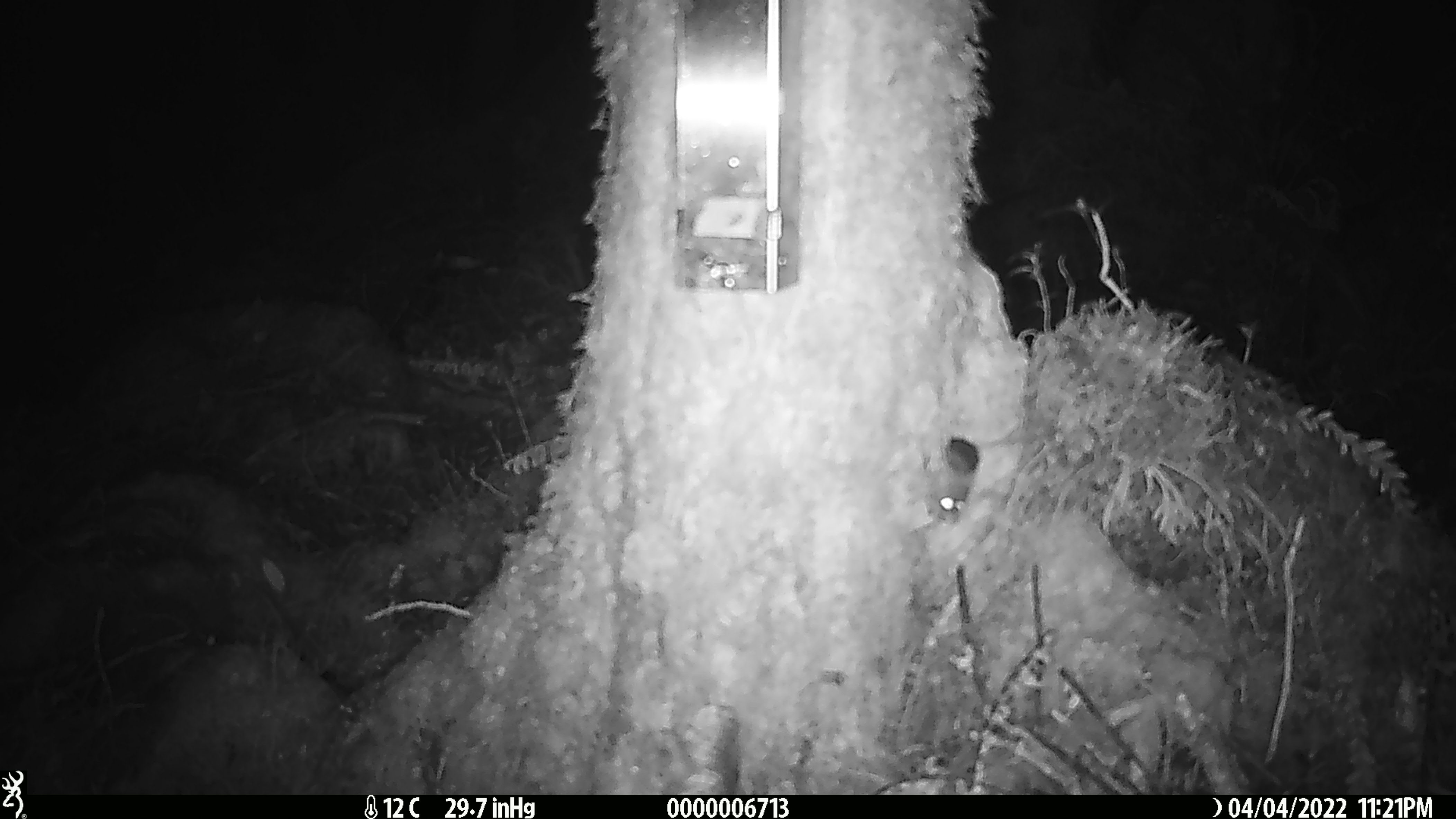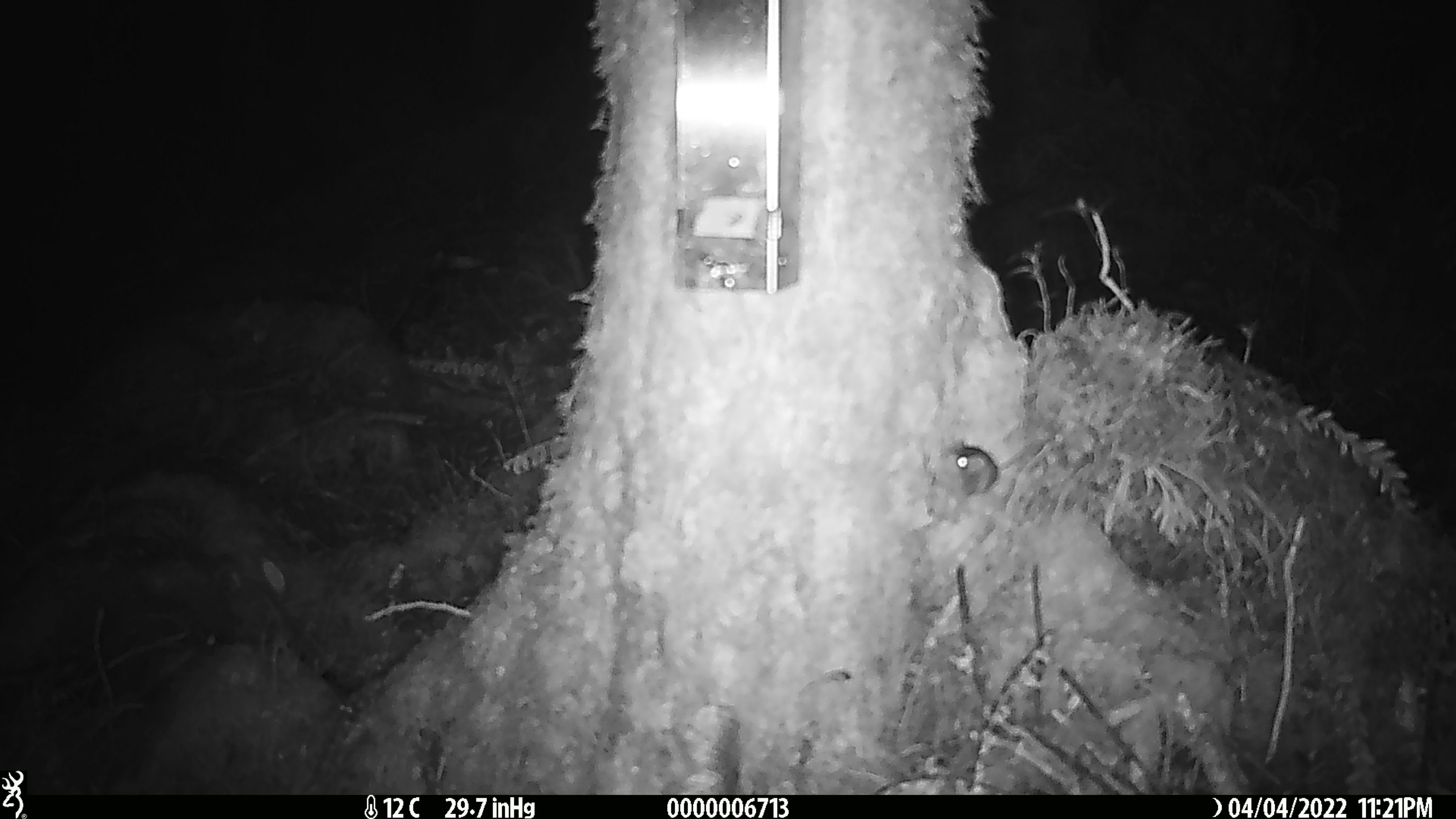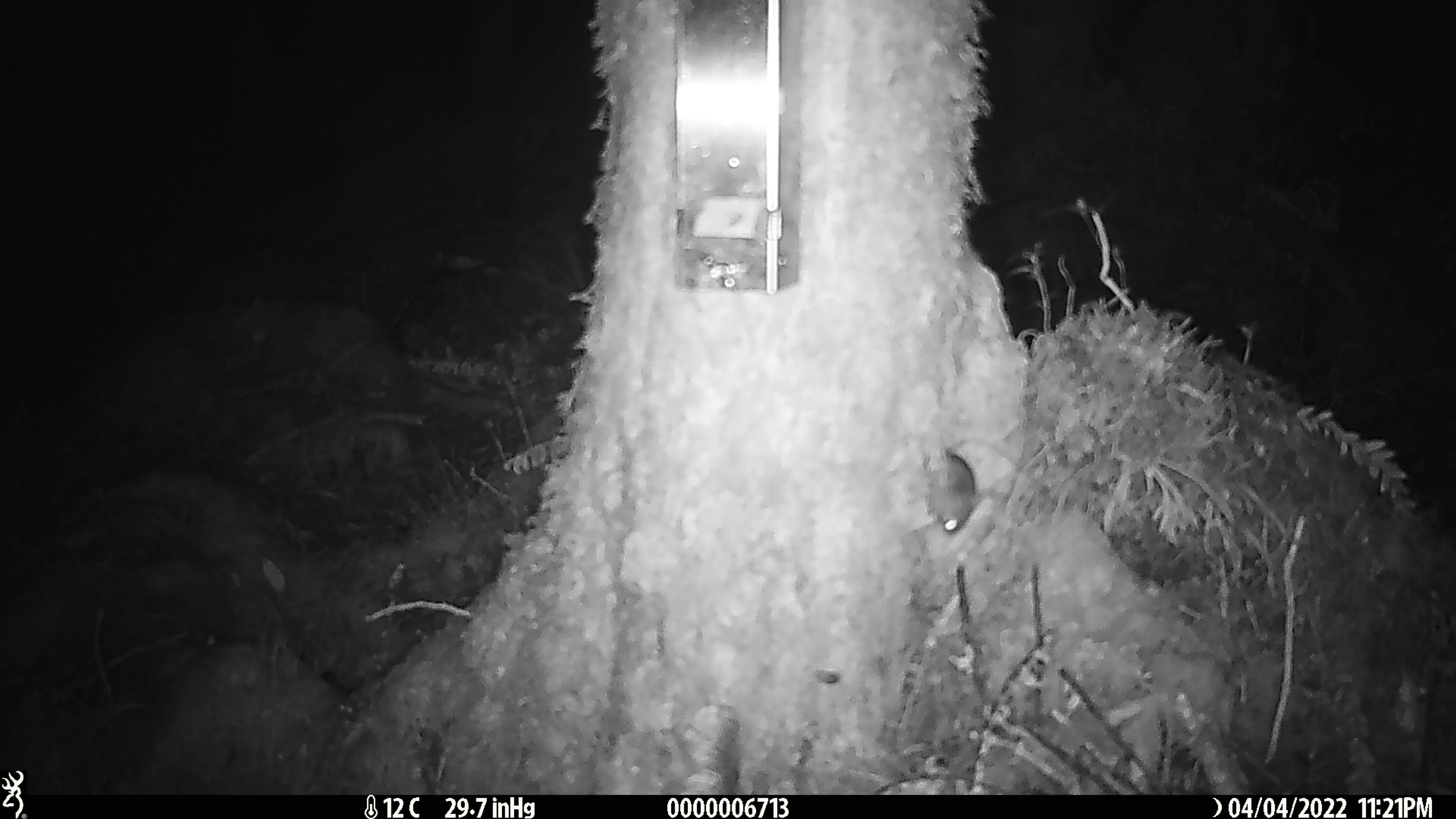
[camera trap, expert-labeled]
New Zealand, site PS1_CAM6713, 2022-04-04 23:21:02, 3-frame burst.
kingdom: Animalia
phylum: Chordata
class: Mammalia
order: Rodentia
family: Muridae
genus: Mus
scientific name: Mus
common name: mouse